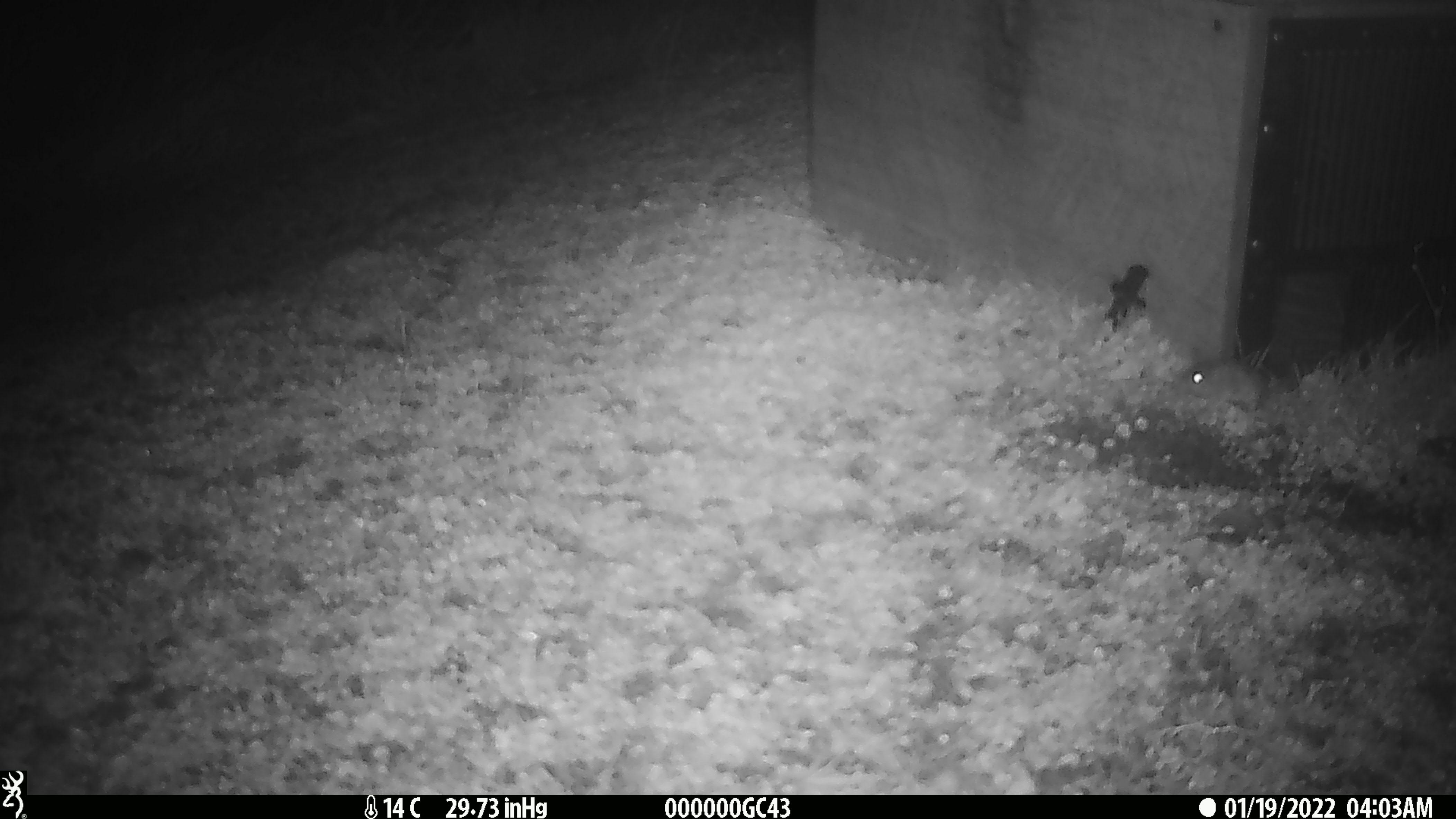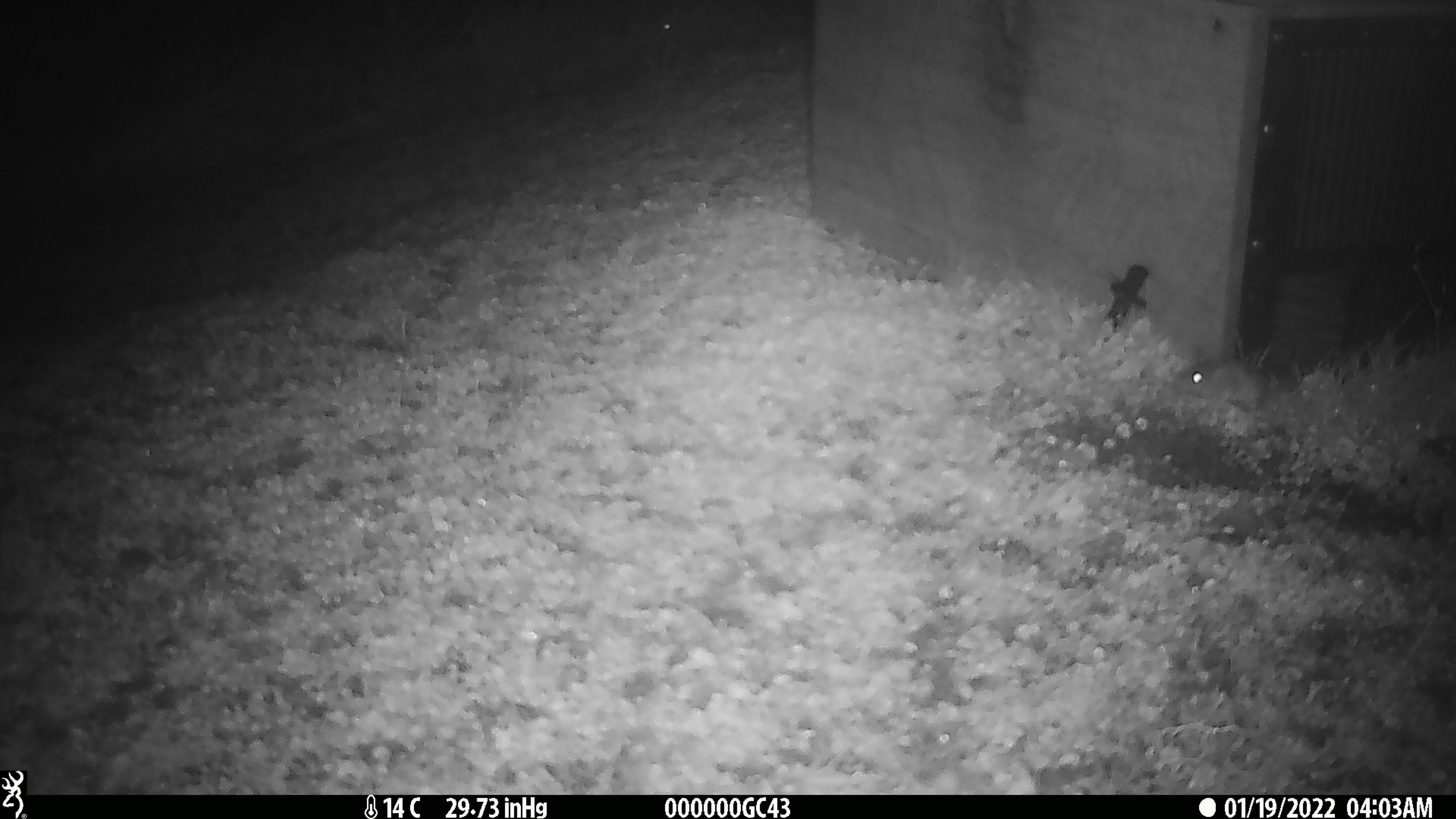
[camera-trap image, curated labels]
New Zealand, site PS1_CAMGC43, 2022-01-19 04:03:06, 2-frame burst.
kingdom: Animalia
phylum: Chordata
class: Mammalia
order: Rodentia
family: Muridae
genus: Mus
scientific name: Mus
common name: mouse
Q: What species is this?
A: Mouse (Mus).